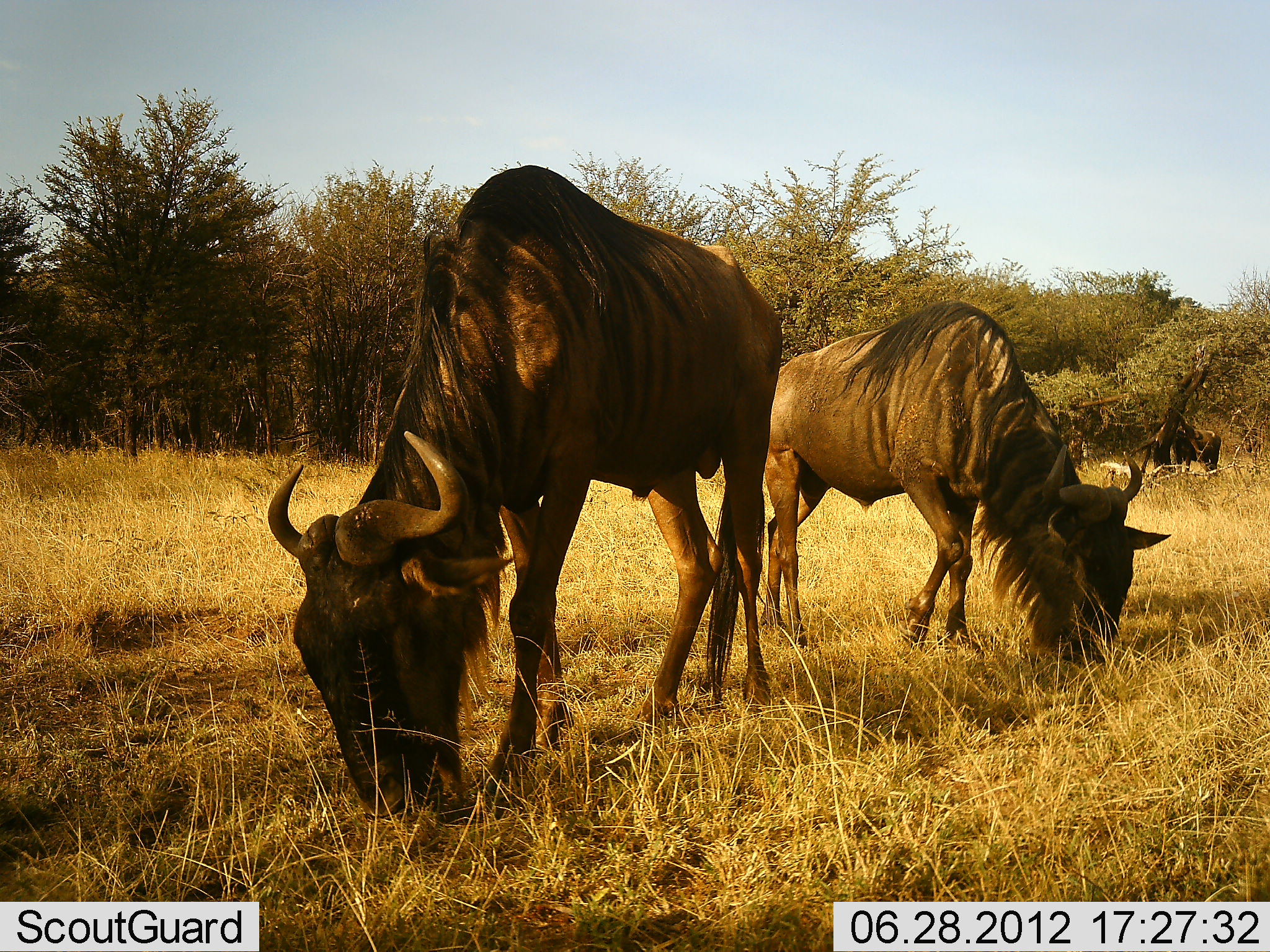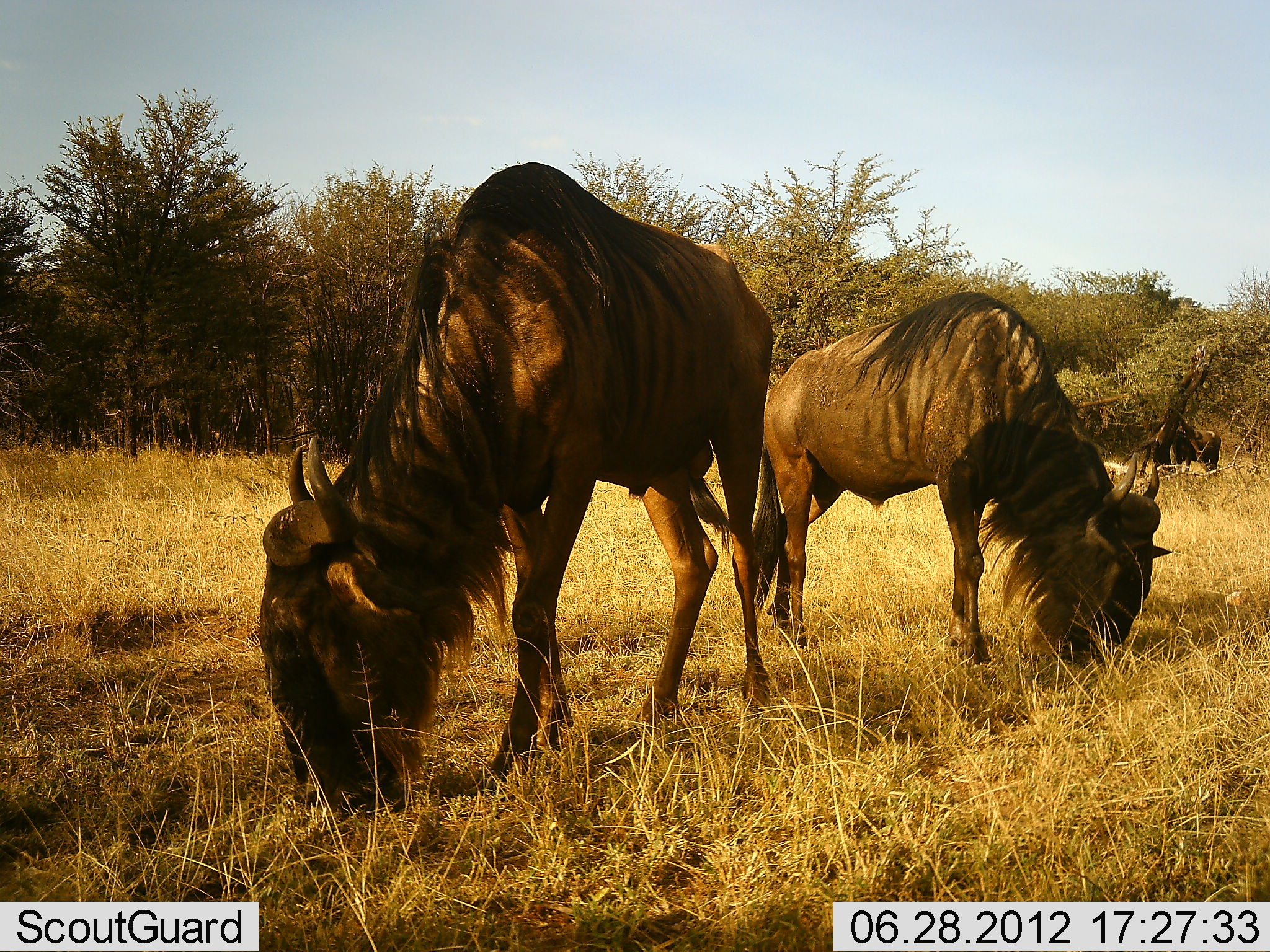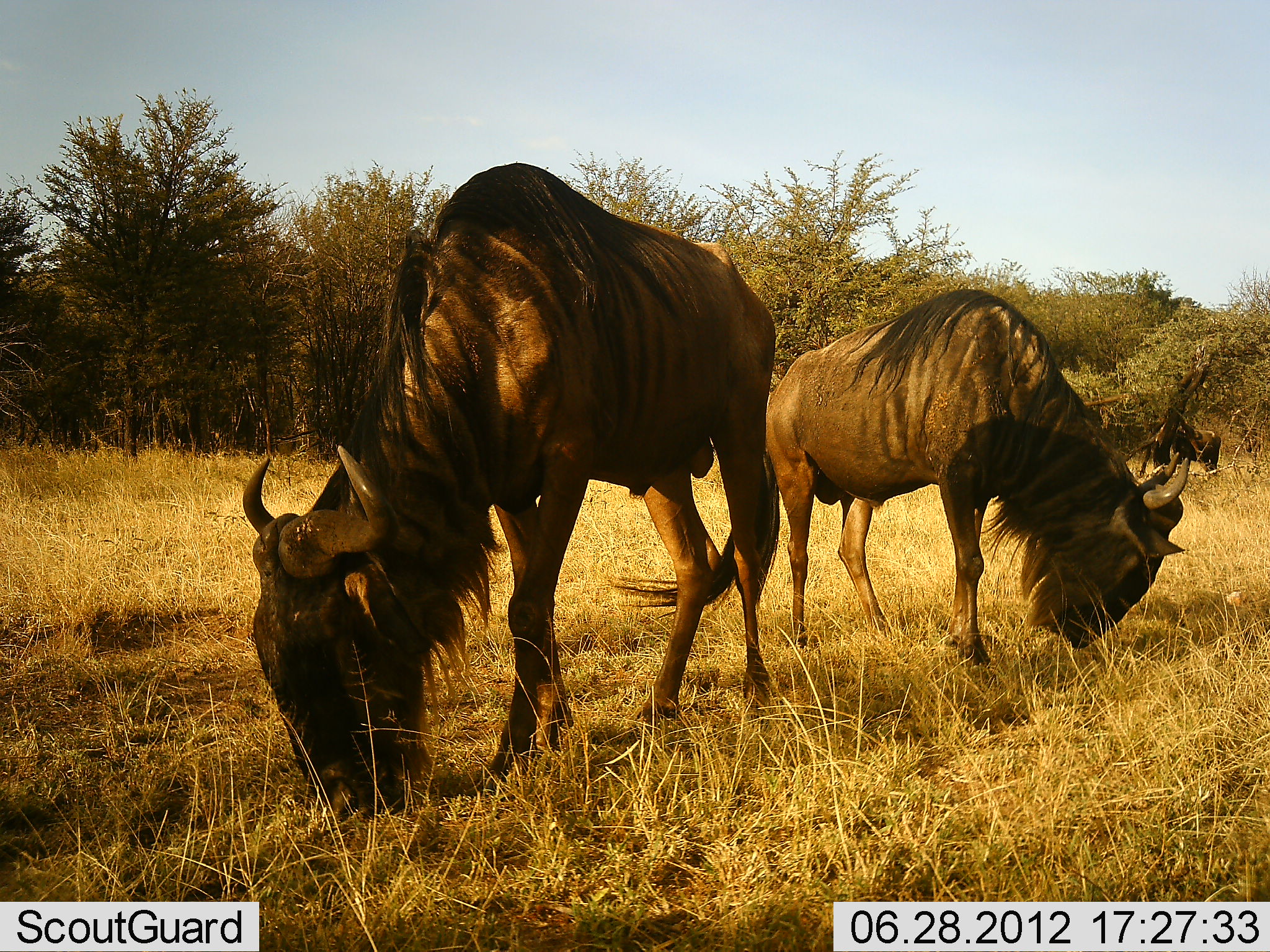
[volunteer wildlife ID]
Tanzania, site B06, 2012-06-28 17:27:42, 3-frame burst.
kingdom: Animalia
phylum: Chordata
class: Mammalia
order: Artiodactyla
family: Bovidae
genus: Connochaetes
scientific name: Connochaetes taurinus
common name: blue wildebeest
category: wildebeest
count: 2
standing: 30%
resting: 0%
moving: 0%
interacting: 0%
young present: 0%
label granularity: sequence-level